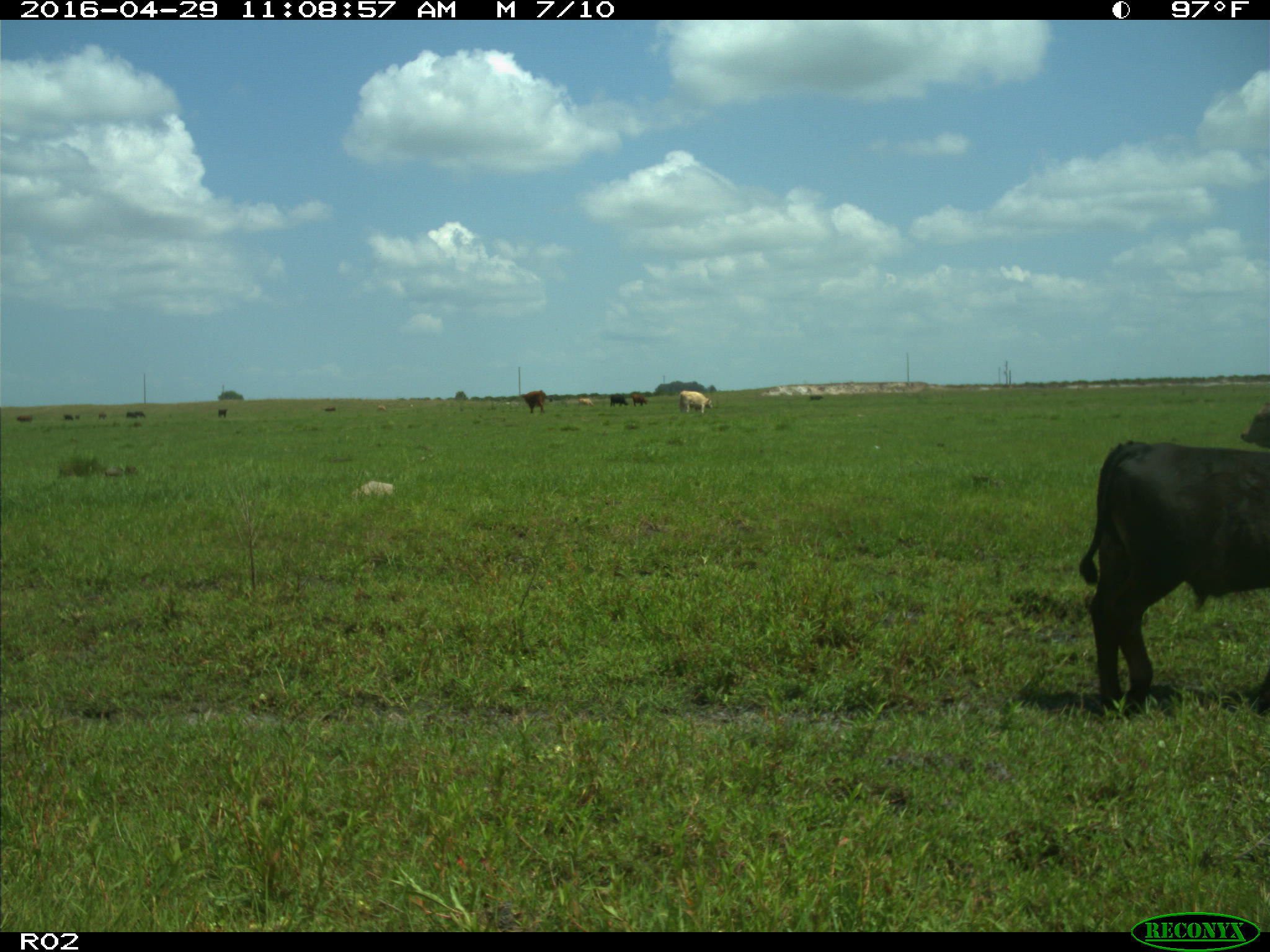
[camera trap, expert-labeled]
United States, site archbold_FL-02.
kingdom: Animalia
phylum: Chordata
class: Mammalia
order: Artiodactyla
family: Bovidae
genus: Bos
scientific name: Bos taurus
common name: domestic cow